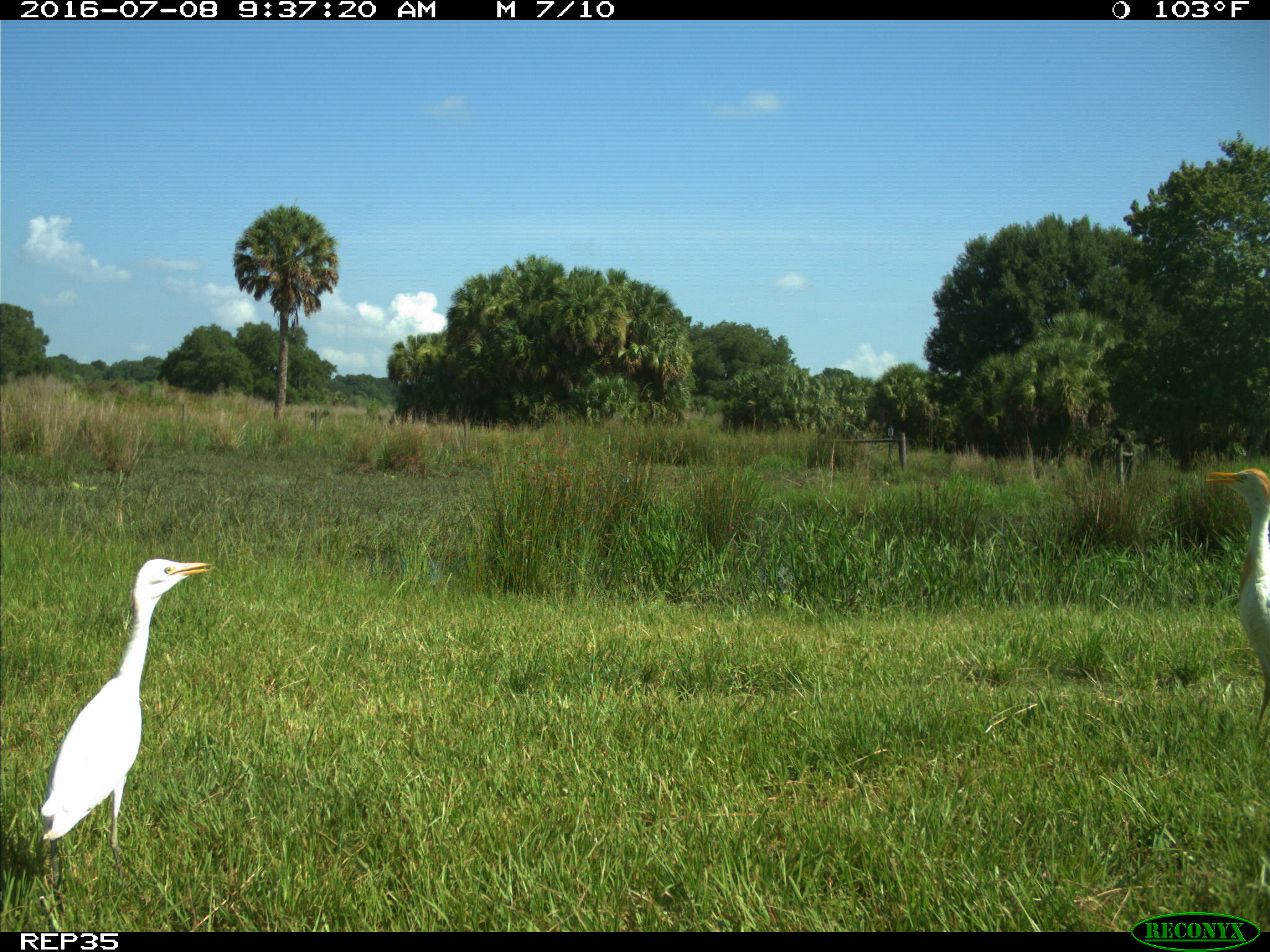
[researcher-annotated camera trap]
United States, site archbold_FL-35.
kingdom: Animalia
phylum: Chordata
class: Mammalia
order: Artiodactyla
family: Bovidae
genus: Bos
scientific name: Bos taurus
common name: domestic cow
Bos taurus (domestic cow).